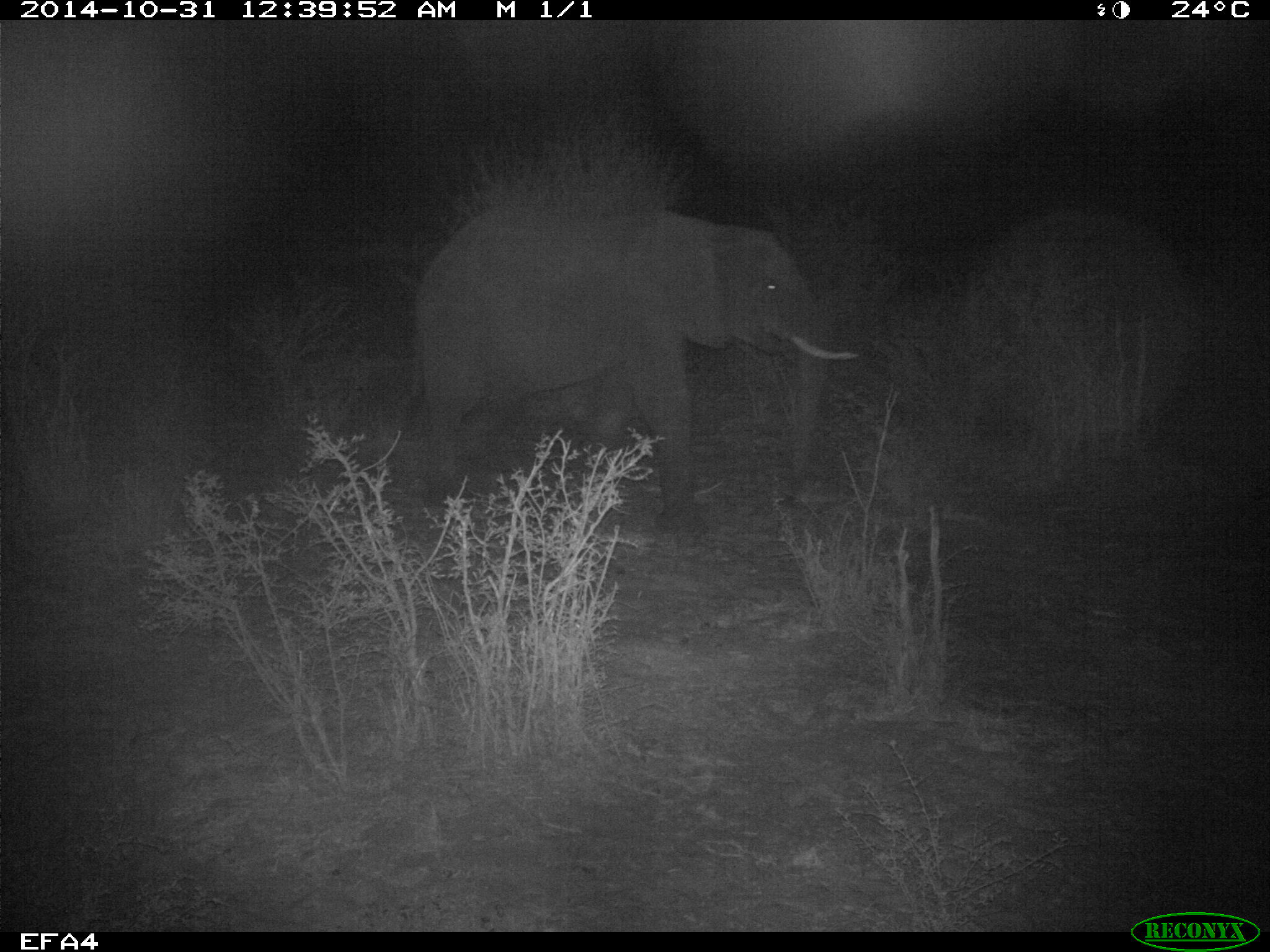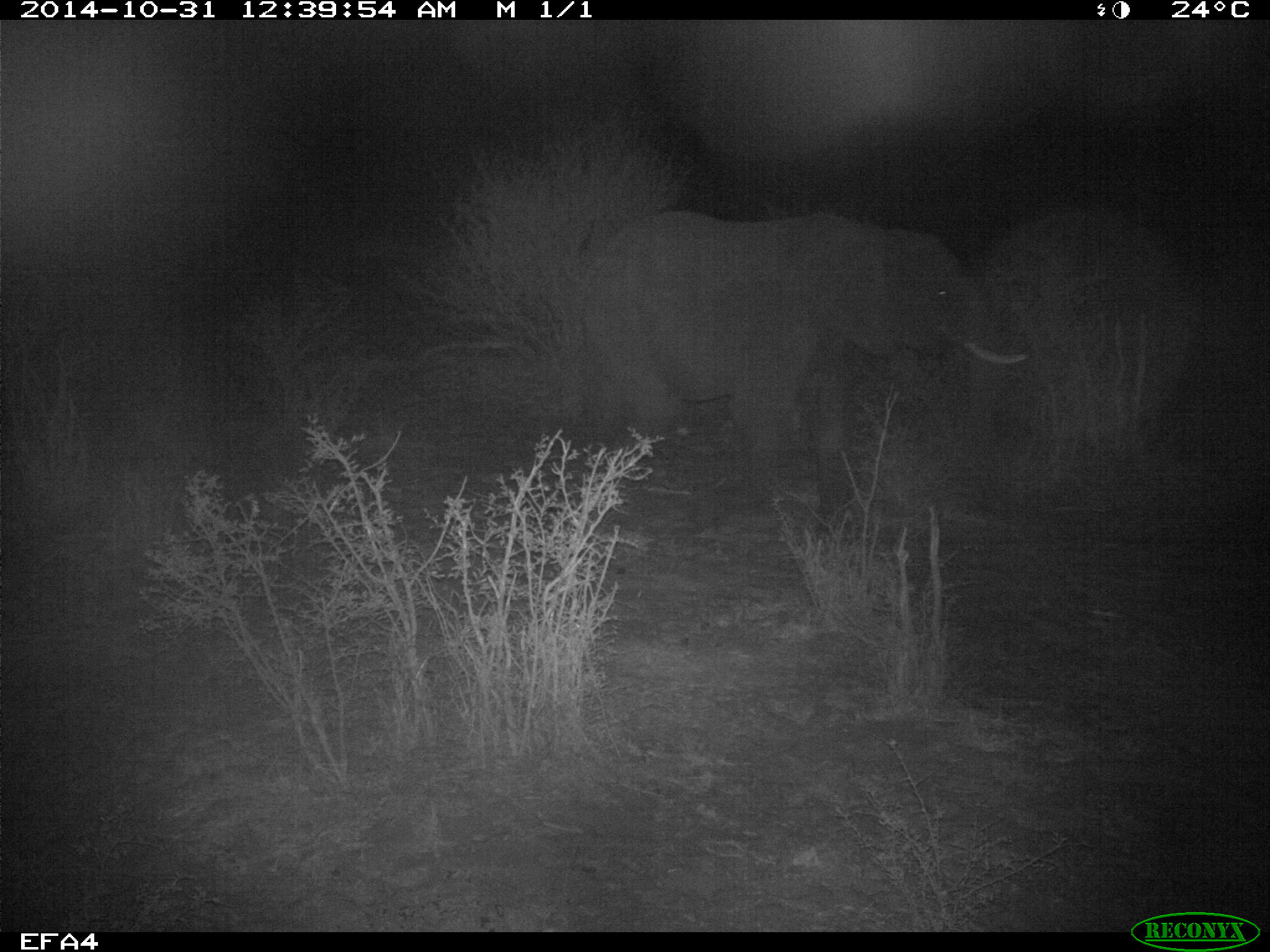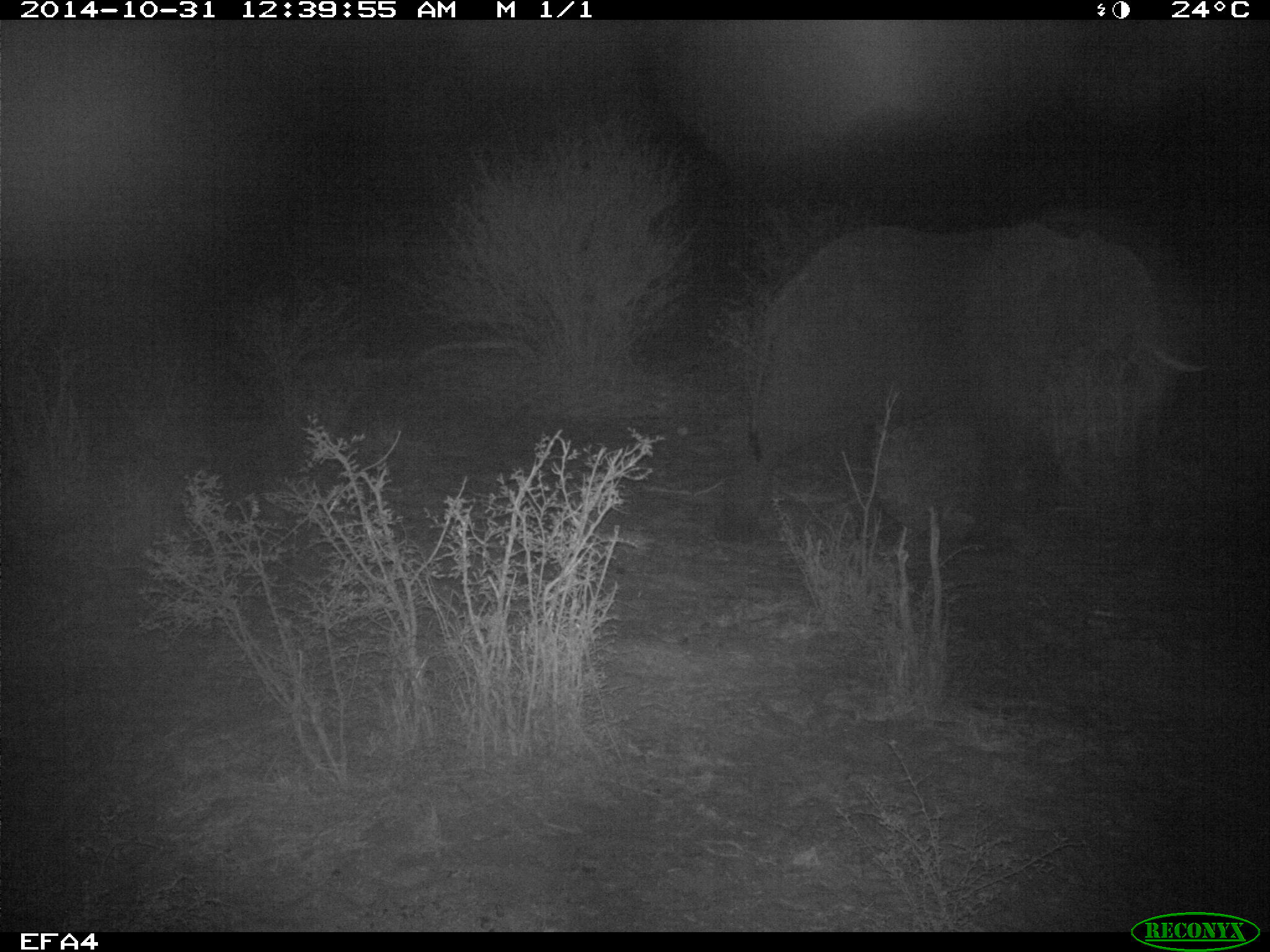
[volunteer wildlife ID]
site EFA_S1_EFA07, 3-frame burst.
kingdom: Animalia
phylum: Chordata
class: Mammalia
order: Proboscidea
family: Elephantidae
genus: Loxodonta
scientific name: Loxodonta africana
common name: african bush elephant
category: elephant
Elephant (african bush elephant) (Loxodonta africana), count 1. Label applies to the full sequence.